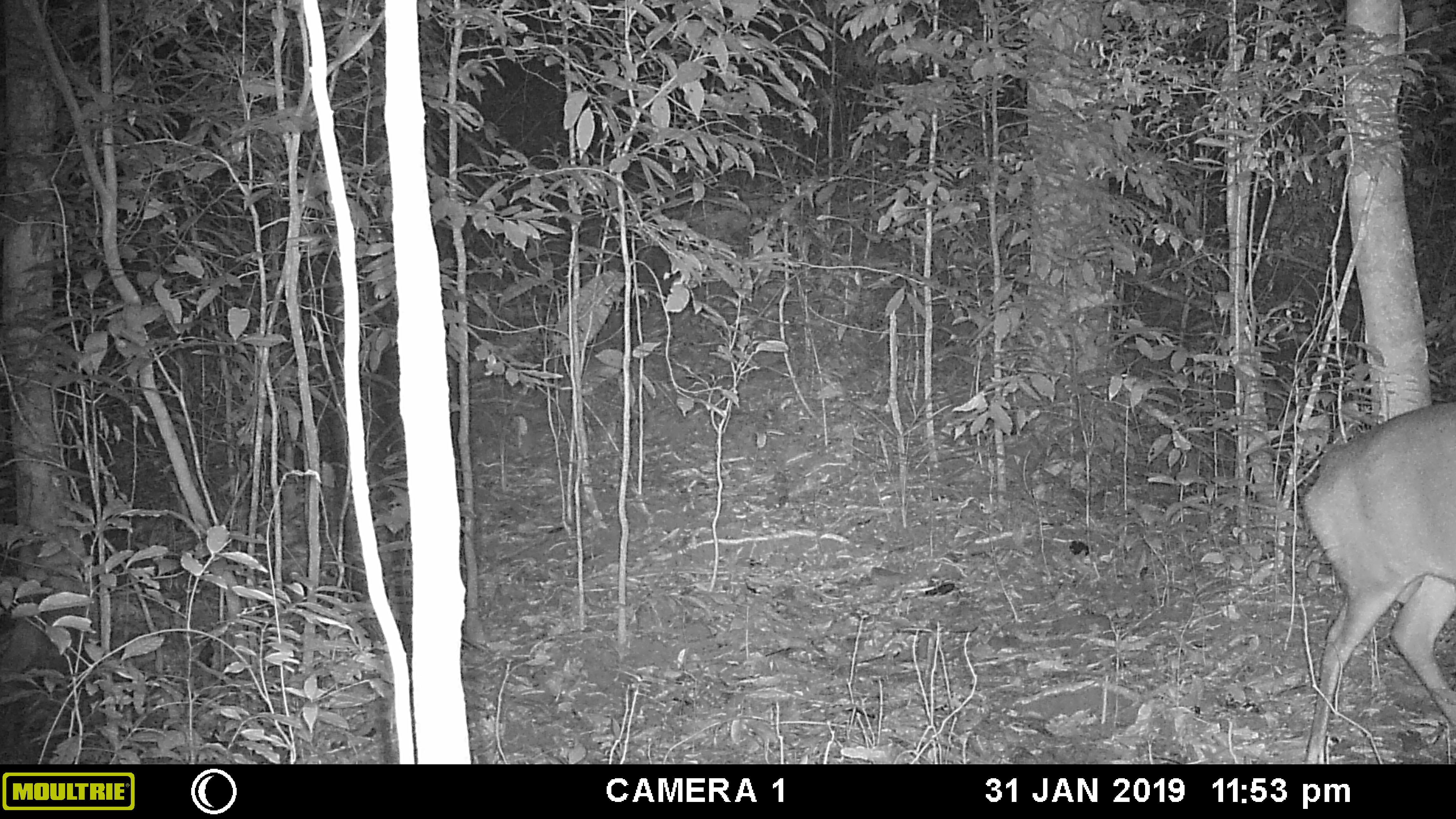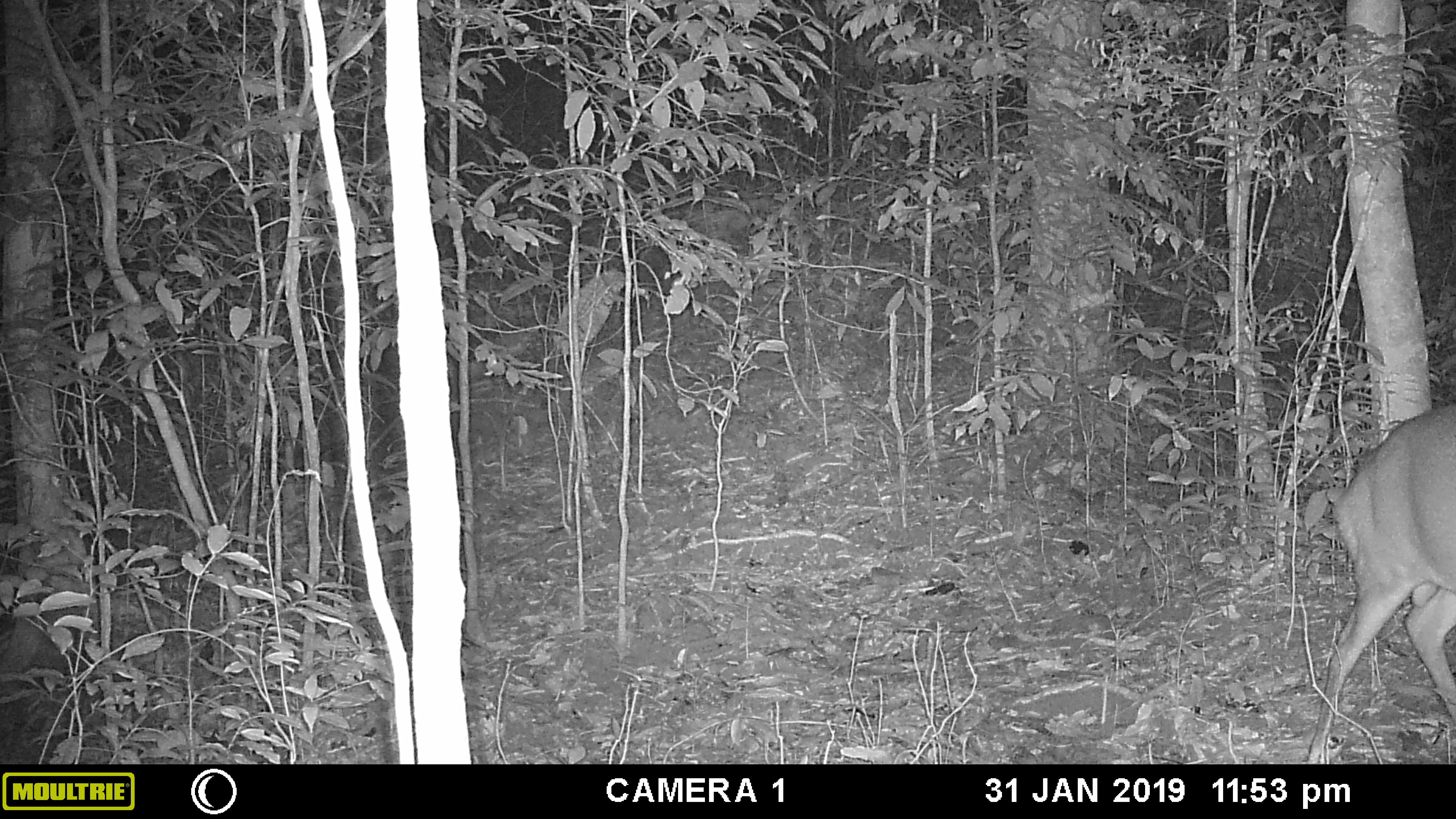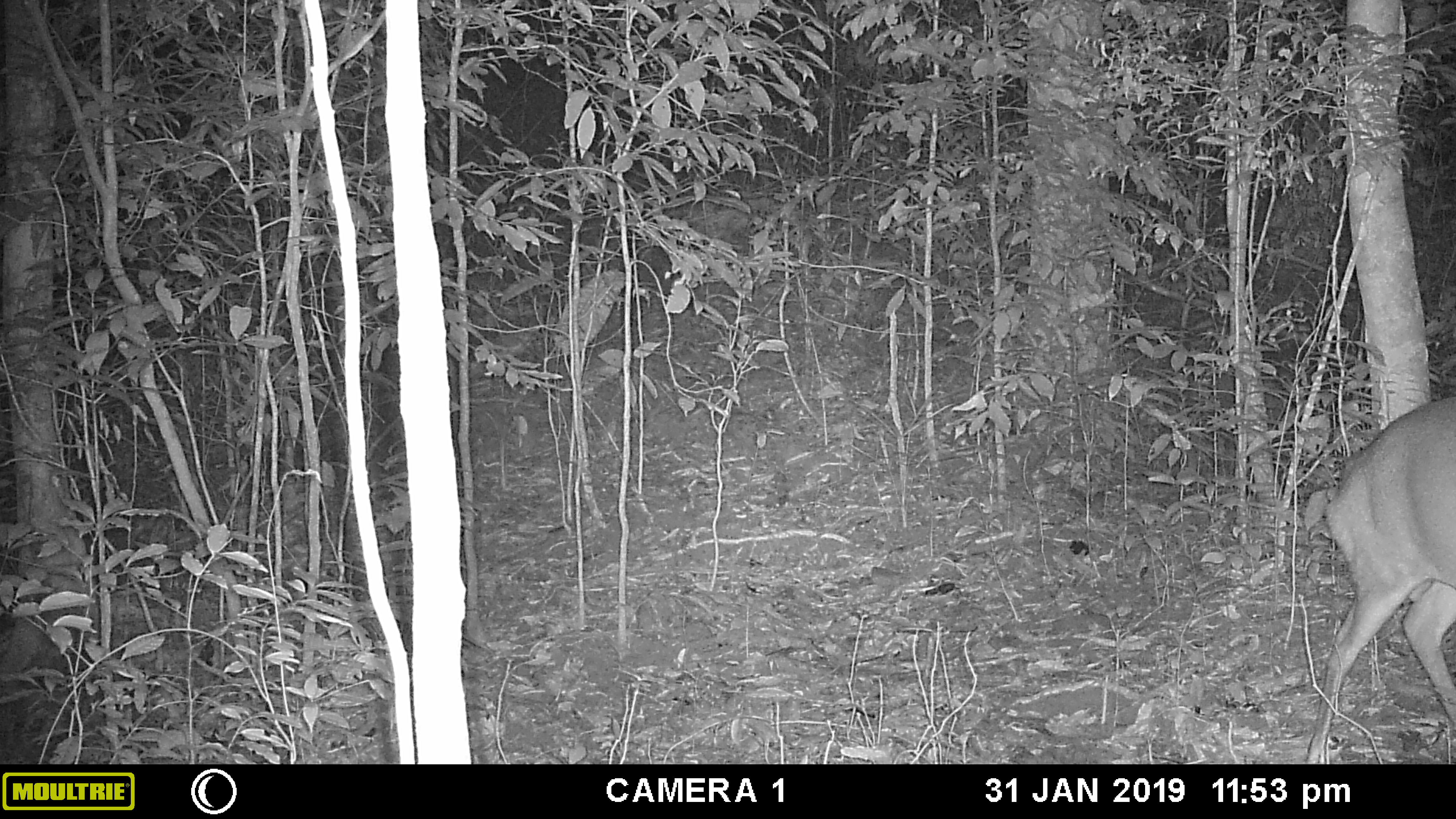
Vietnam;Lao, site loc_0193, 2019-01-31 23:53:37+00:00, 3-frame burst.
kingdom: Animalia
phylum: Chordata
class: Mammalia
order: Artiodactyla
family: Cervidae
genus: Muntiacus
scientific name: Muntiacus vuquangensis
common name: large-antlered muntjac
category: large antlered muntjac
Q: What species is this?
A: Large antlered muntjac (large-antlered muntjac) (Muntiacus vuquangensis).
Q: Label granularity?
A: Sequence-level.